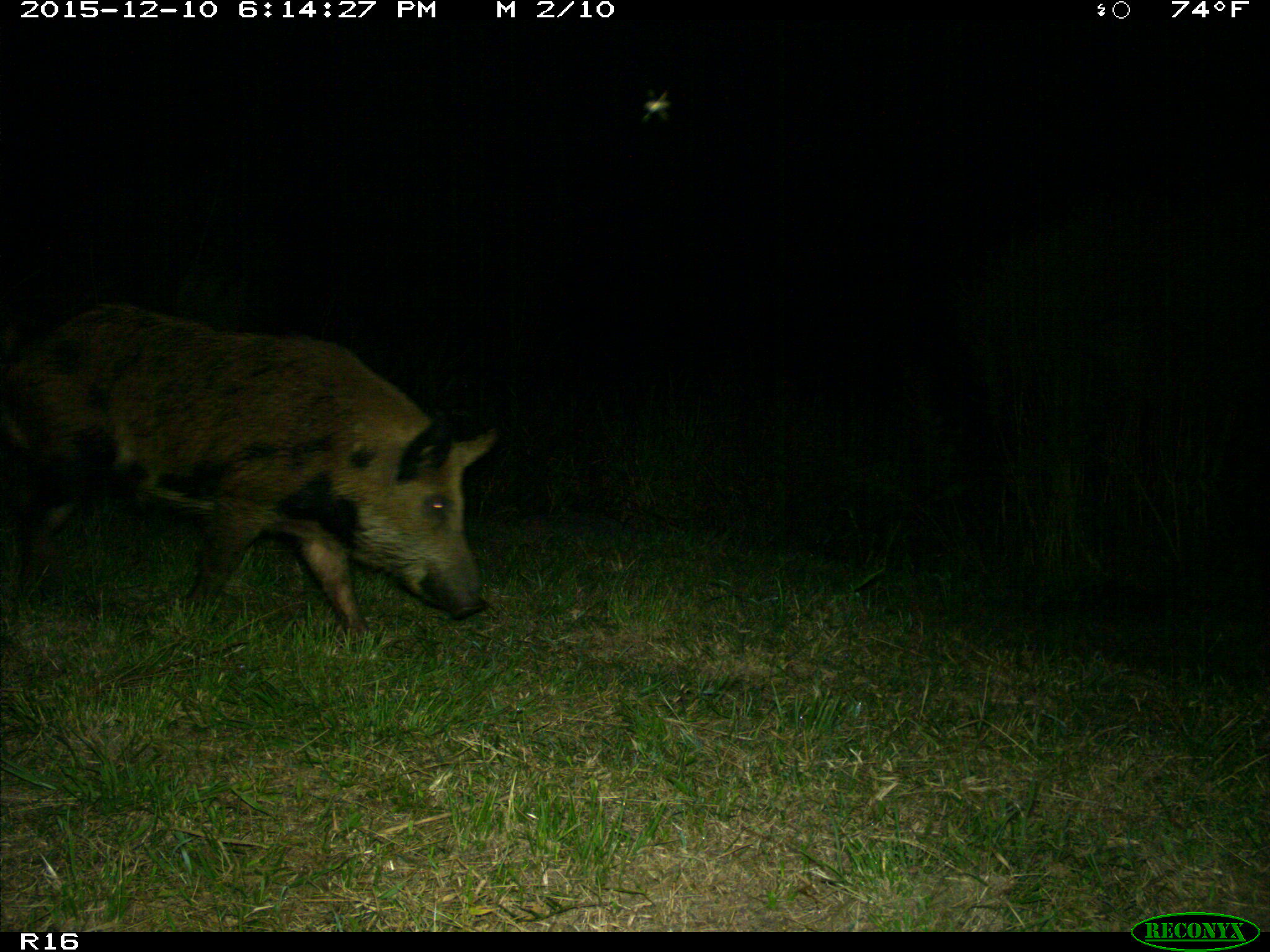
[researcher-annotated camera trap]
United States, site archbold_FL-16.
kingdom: Animalia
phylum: Chordata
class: Mammalia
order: Artiodactyla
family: Suidae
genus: Sus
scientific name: Sus scrofa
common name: wild boar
Sus scrofa (wild boar).